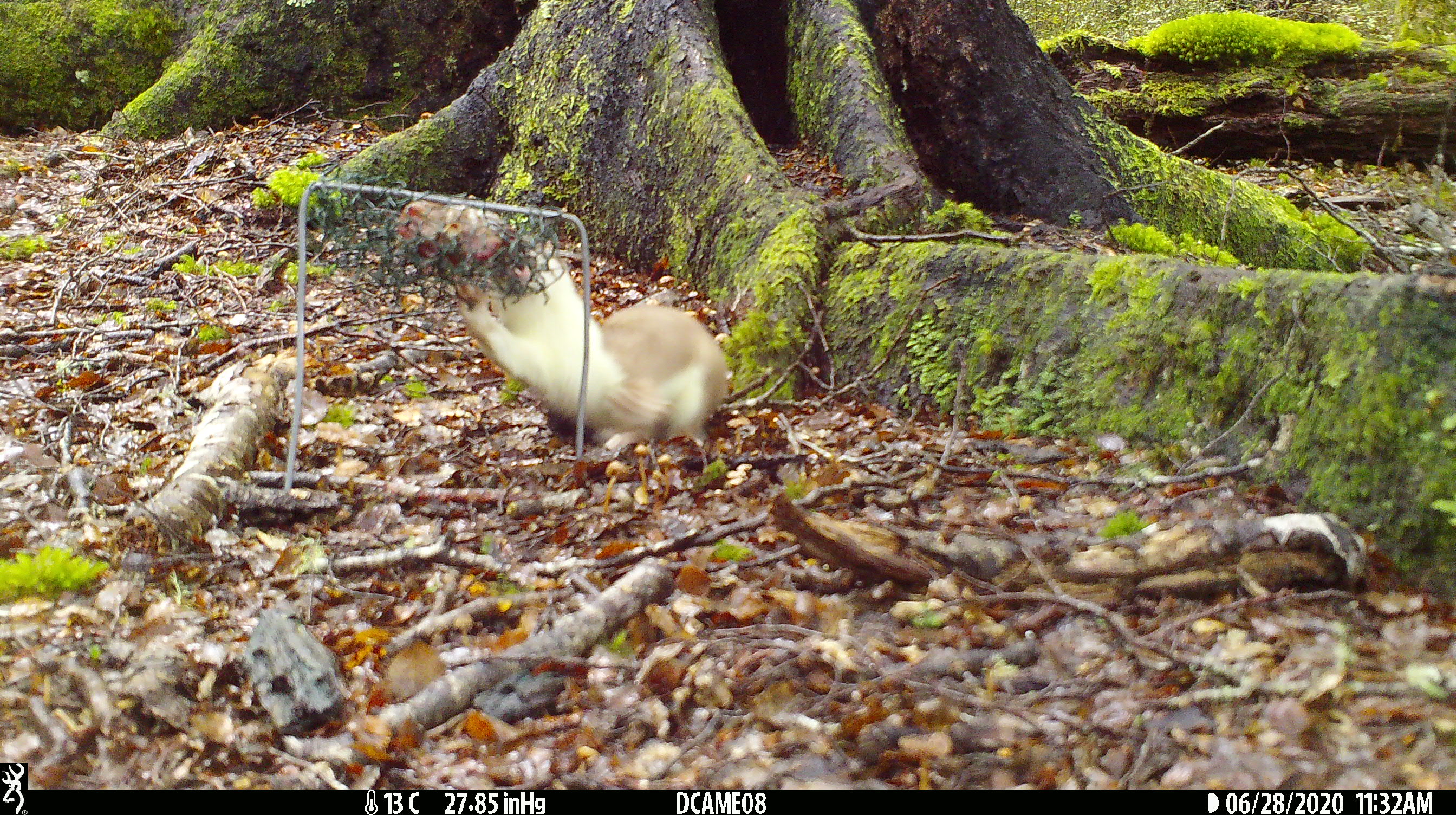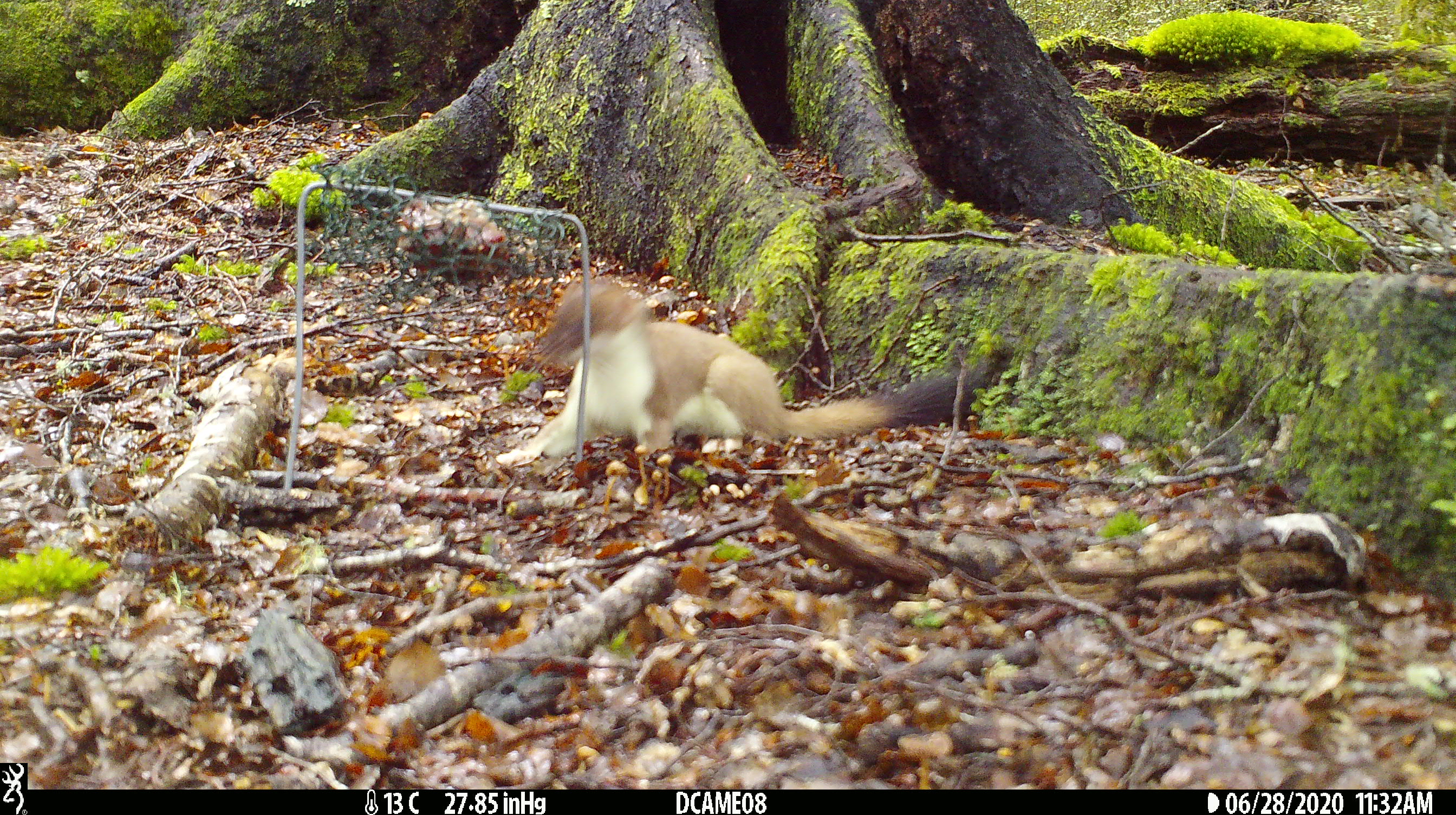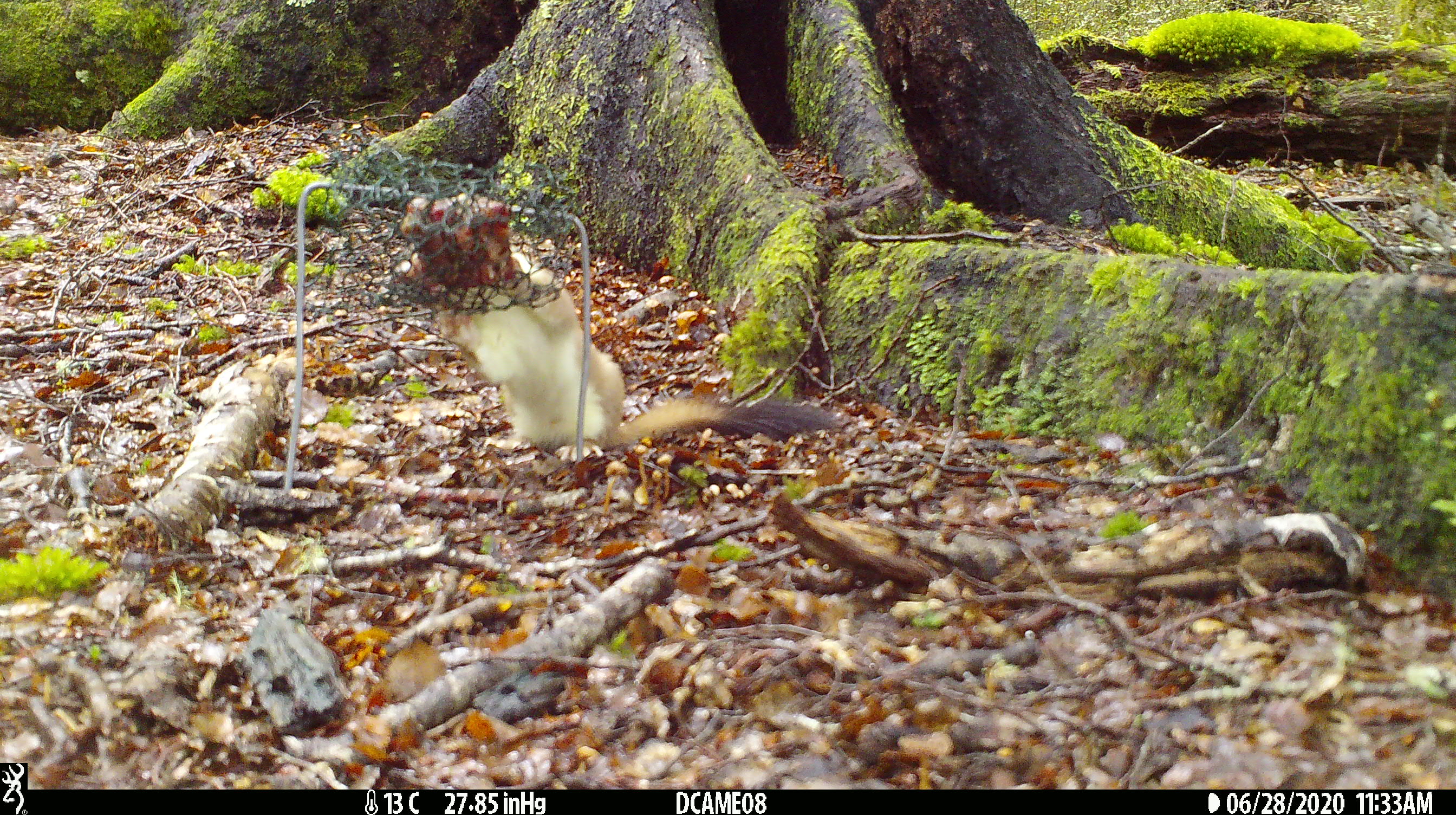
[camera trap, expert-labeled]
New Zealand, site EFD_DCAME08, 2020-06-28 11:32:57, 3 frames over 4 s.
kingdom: Animalia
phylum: Chordata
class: Mammalia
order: Carnivora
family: Mustelidae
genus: Mustela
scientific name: Mustela erminea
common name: stoat